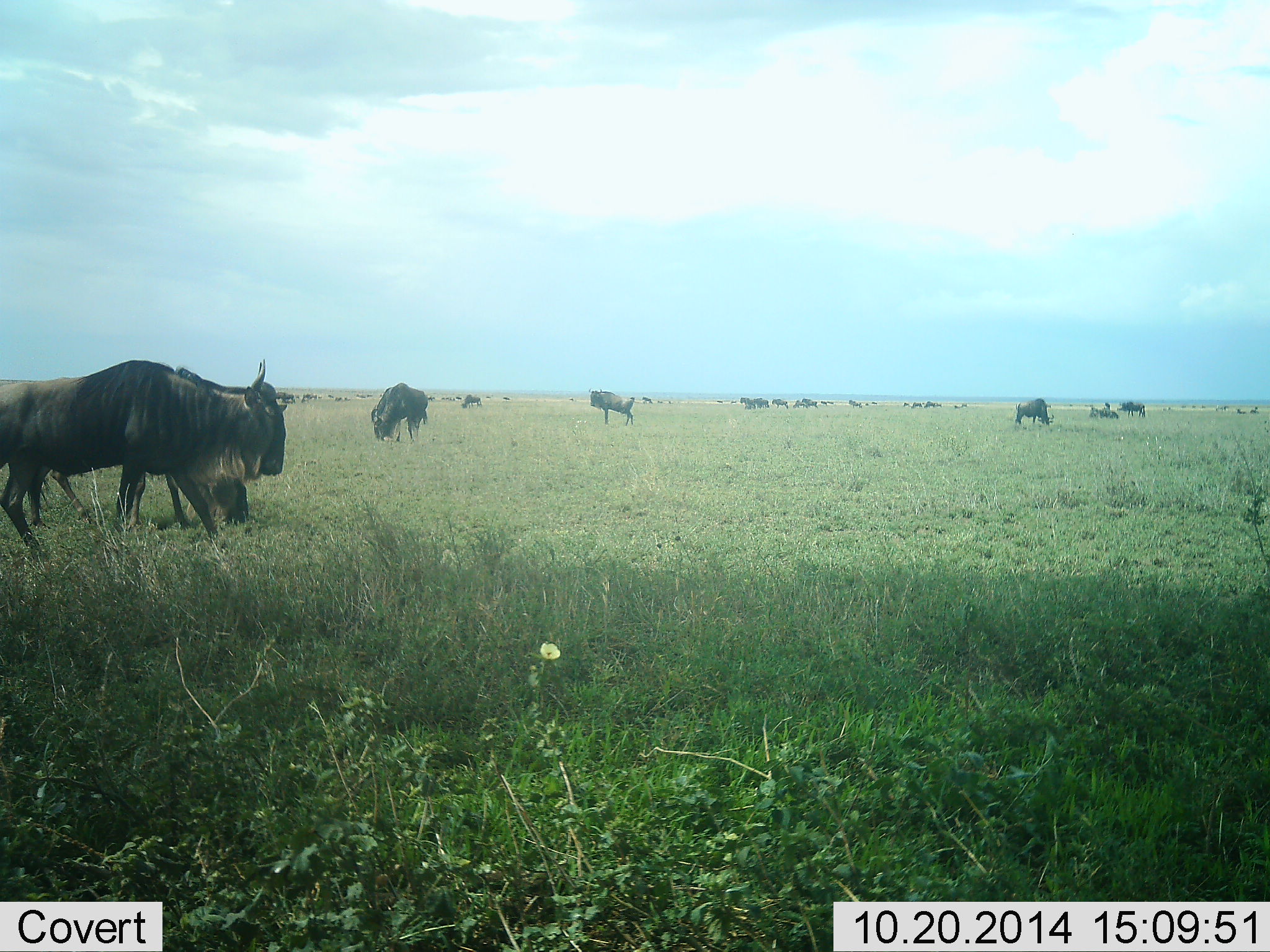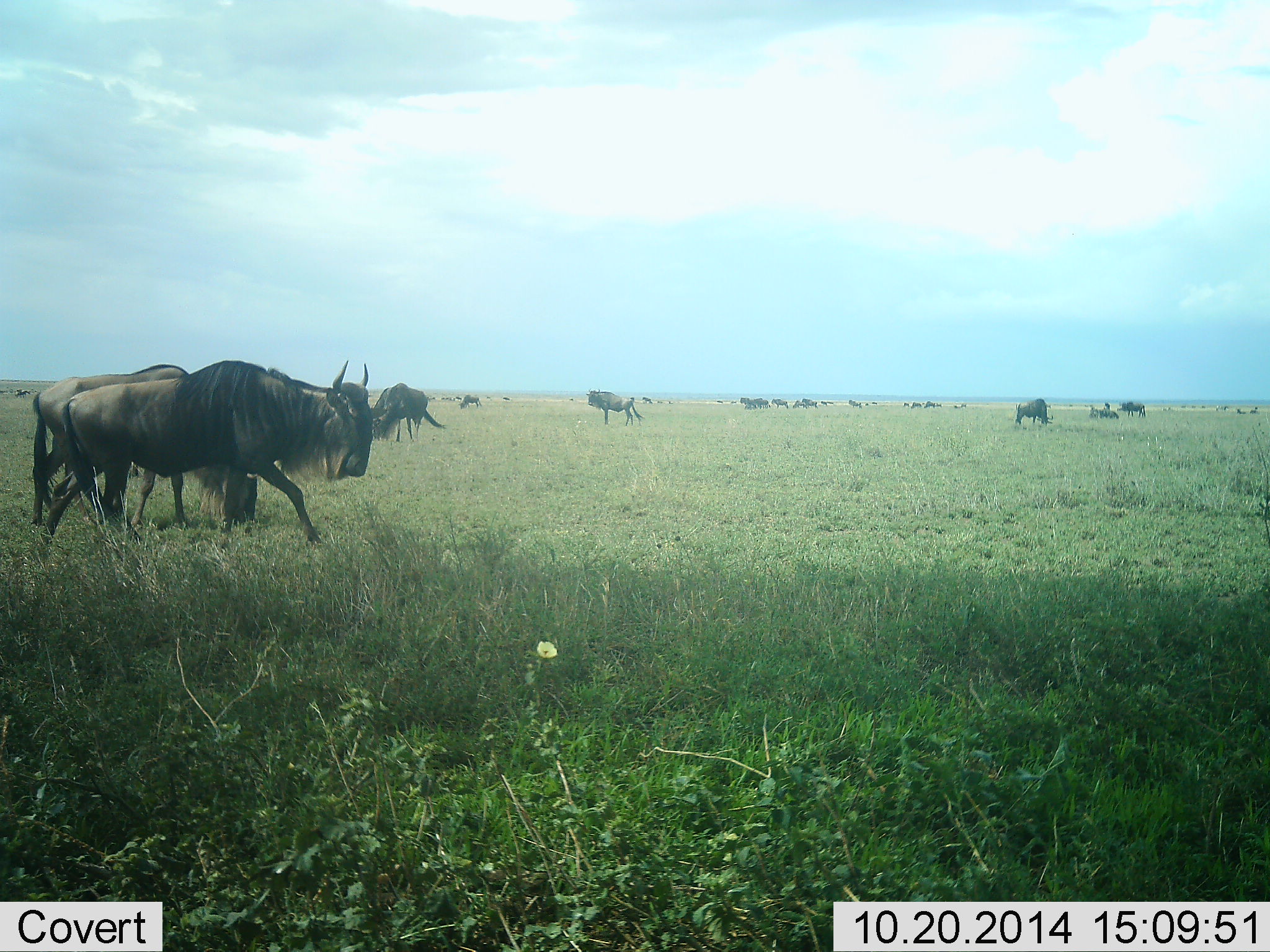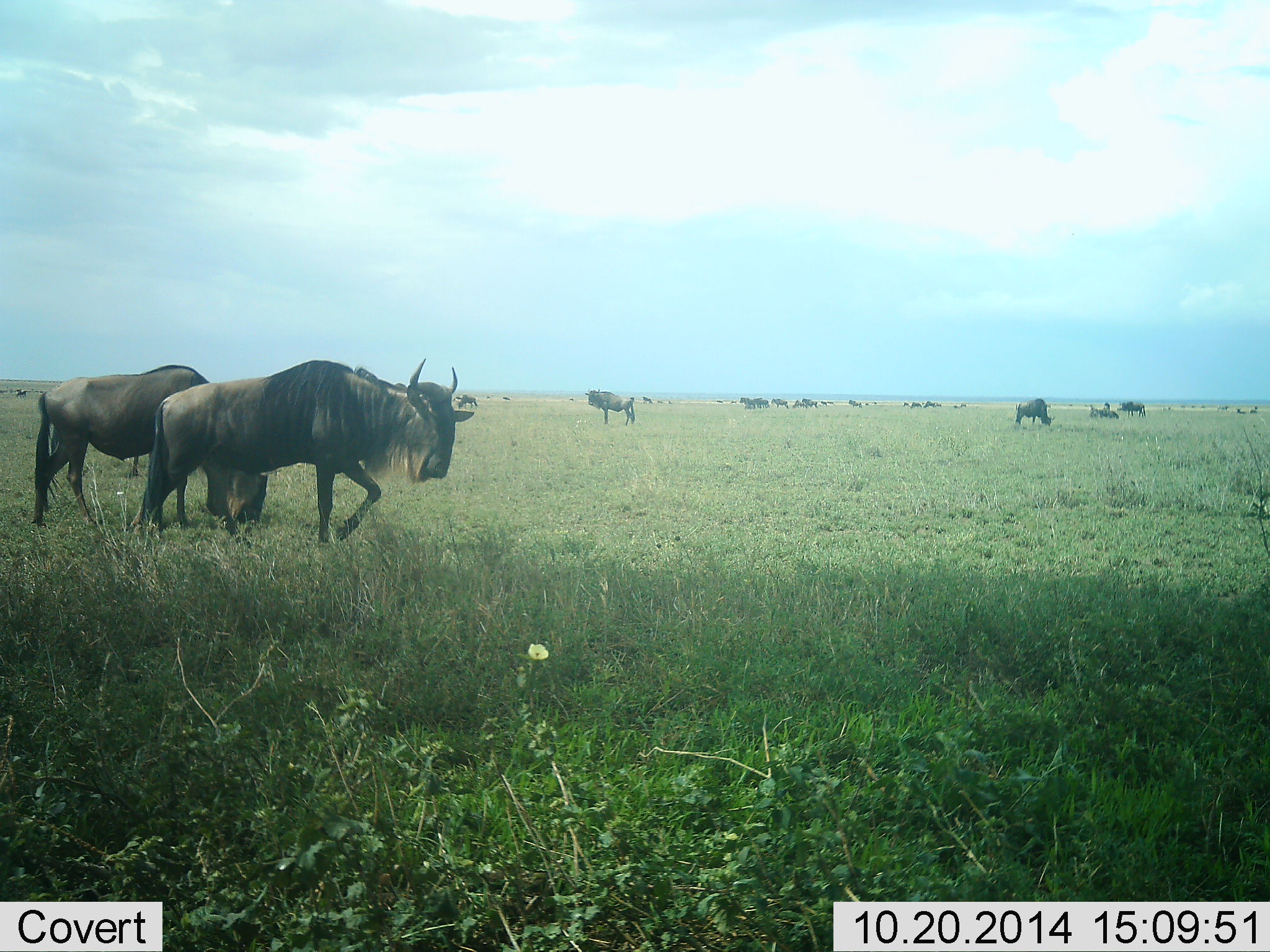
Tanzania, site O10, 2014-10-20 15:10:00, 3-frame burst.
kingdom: Animalia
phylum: Chordata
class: Mammalia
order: Artiodactyla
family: Bovidae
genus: Connochaetes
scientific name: Connochaetes taurinus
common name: blue wildebeest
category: wildebeest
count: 11-50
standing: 70%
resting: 10%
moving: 90%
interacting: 0%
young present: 0%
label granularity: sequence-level